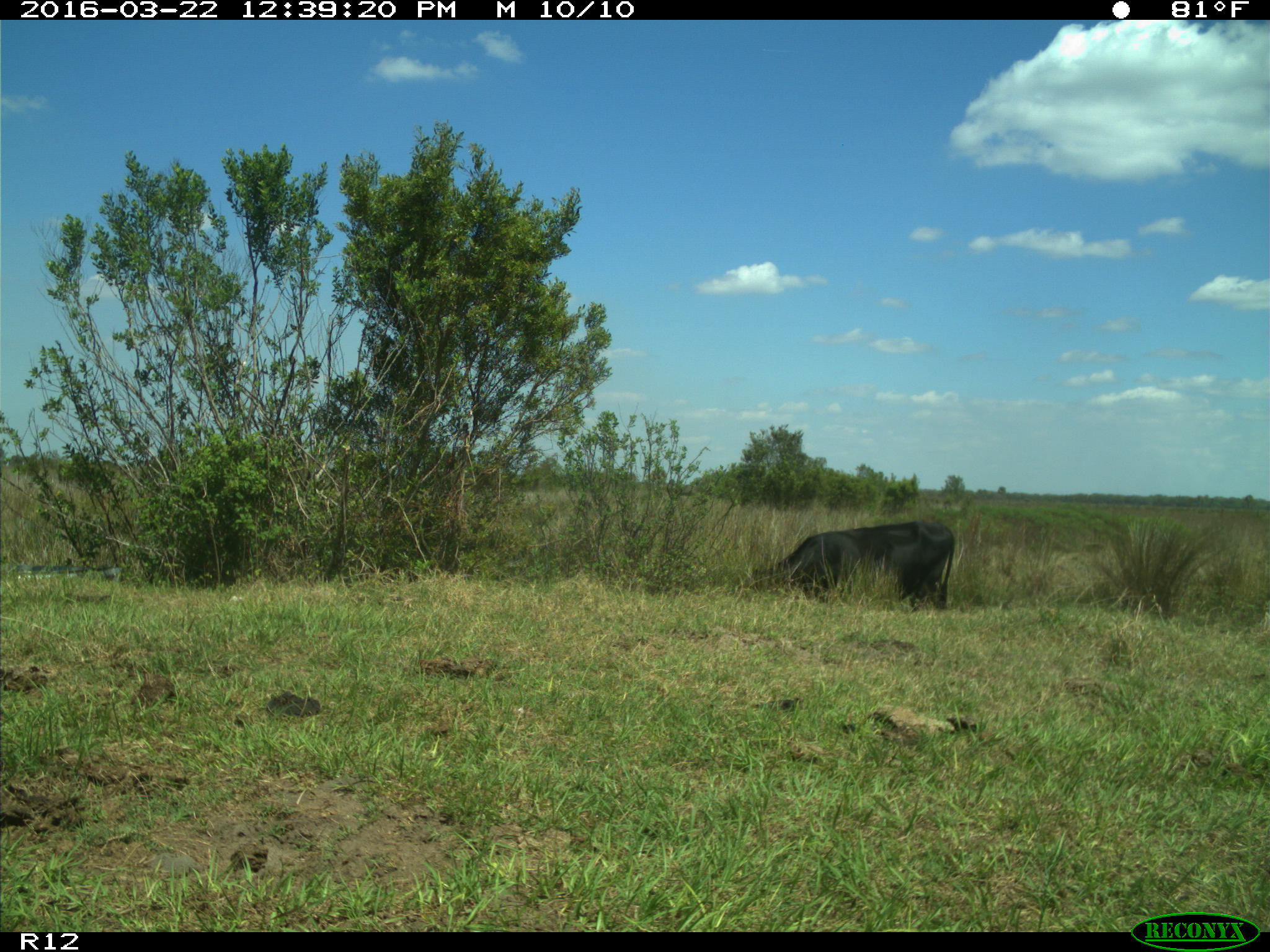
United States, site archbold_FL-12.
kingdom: Animalia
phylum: Chordata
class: Mammalia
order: Artiodactyla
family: Bovidae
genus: Bos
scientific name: Bos taurus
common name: domestic cow